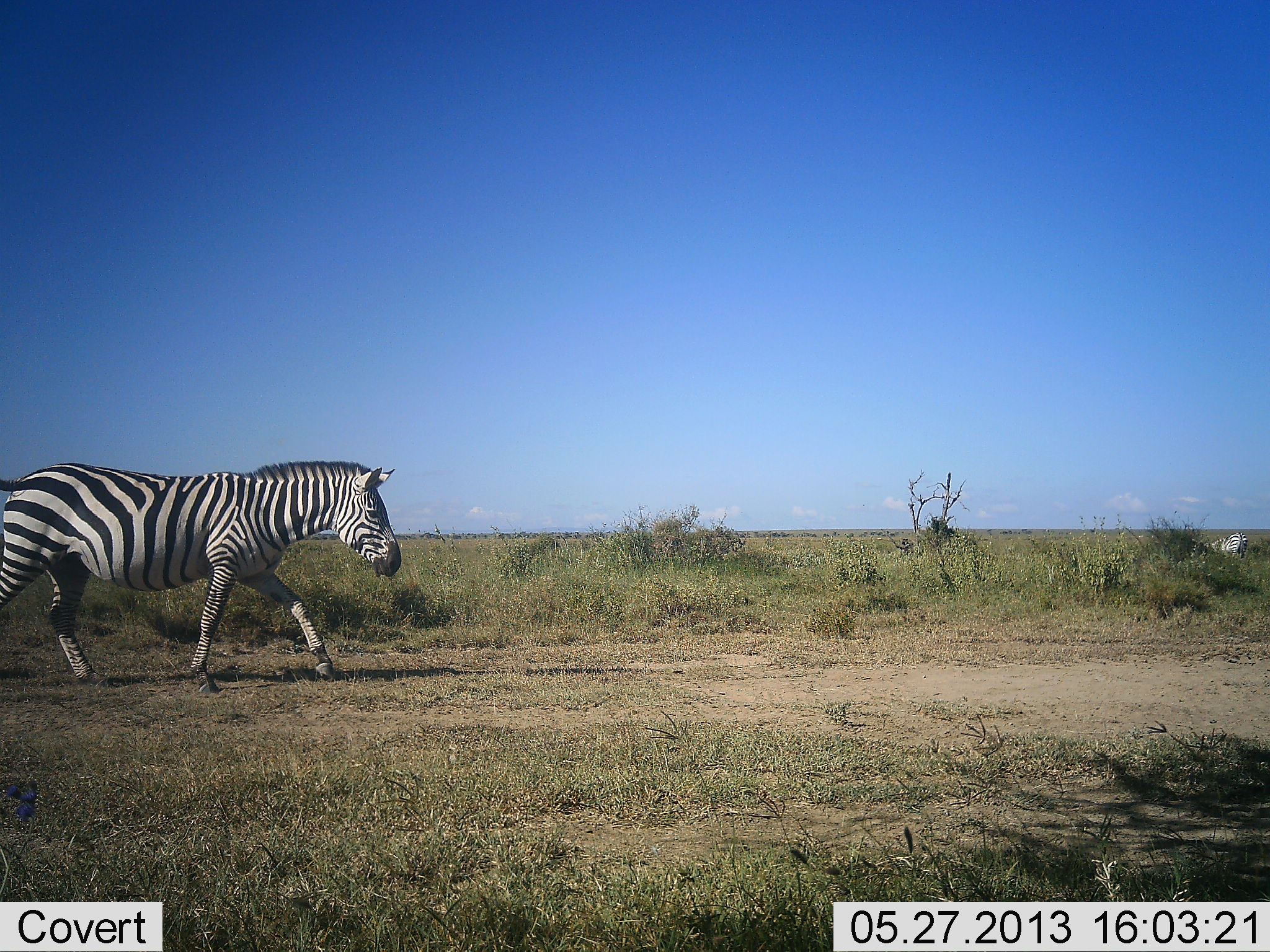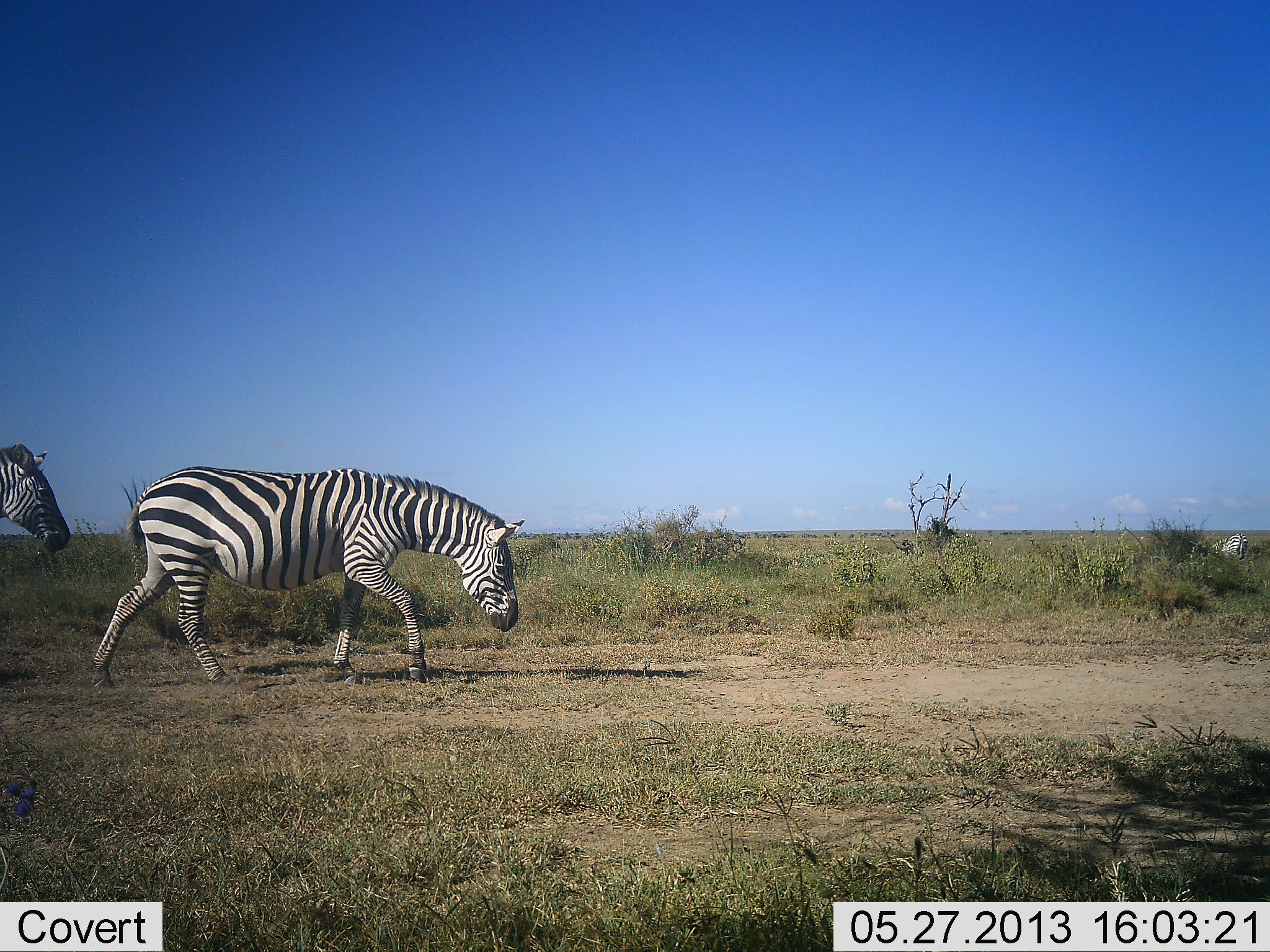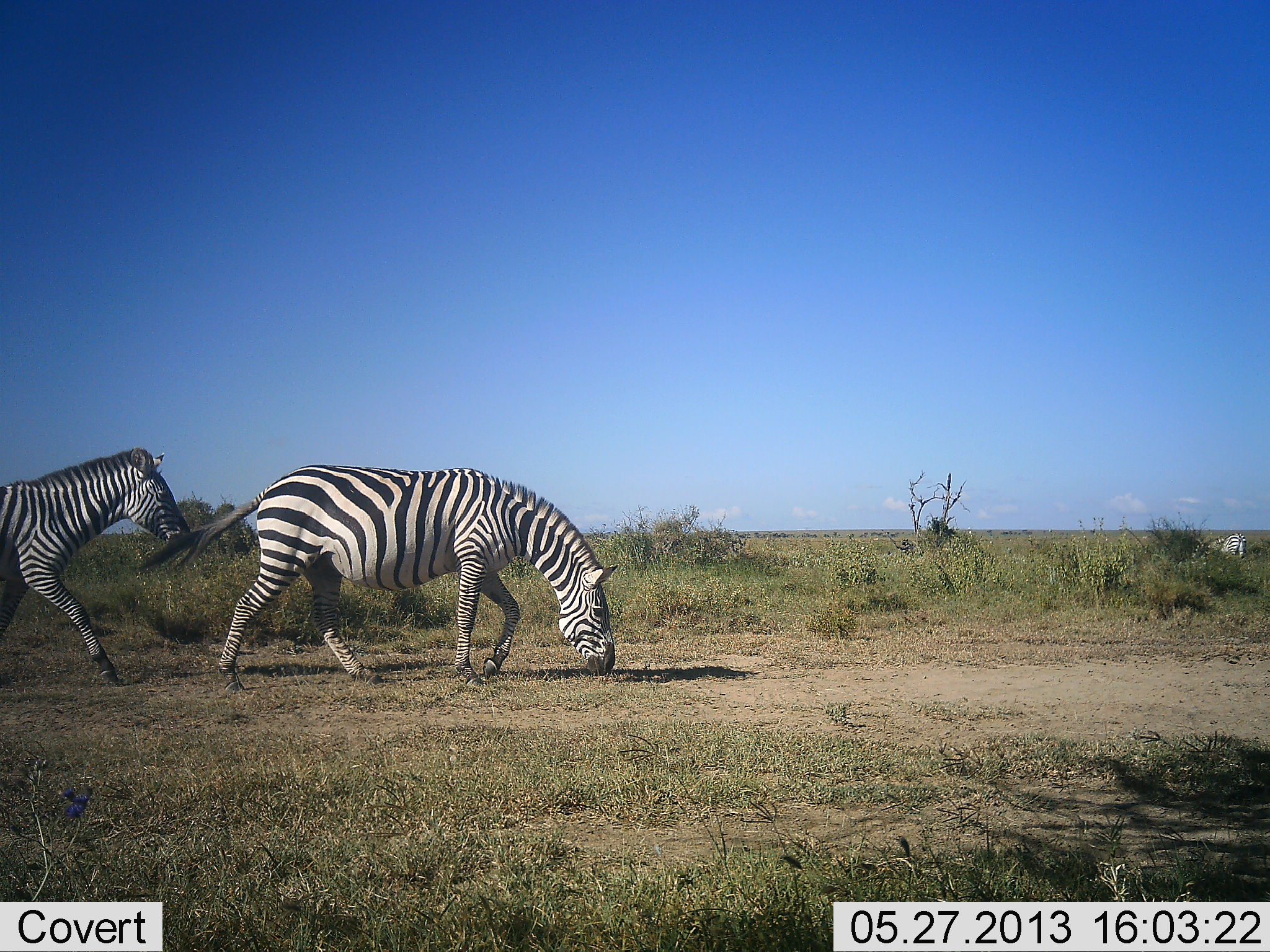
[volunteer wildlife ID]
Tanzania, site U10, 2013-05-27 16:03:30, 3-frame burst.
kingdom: Animalia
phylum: Chordata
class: Mammalia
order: Perissodactyla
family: Equidae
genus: Equus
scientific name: Equus quagga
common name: plains zebra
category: zebra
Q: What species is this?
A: Zebra (plains zebra) (Equus quagga).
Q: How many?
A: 3.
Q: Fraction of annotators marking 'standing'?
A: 15%.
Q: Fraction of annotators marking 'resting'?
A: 0%.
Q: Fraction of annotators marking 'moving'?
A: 96%.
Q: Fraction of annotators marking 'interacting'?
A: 0%.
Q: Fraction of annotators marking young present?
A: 0%.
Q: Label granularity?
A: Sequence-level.